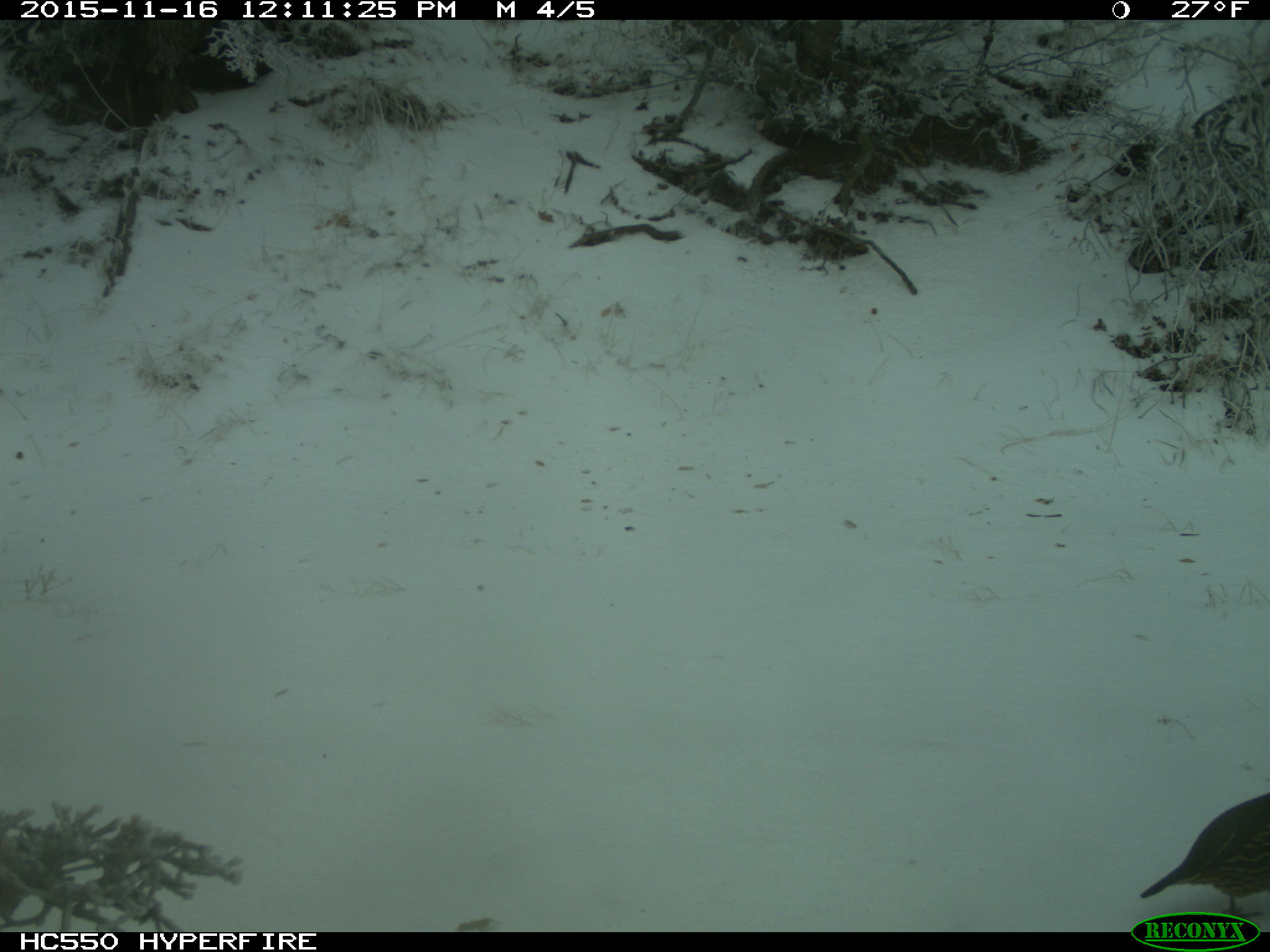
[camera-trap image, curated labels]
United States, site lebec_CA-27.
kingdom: Animalia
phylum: Chordata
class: Aves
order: Galliformes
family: Odontophoridae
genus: Callipepla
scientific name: Callipepla californica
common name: california quail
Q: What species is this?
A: Callipepla californica (california quail).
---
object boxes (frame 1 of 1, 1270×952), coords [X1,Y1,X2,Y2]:
animal: [1140,787,1270,915]